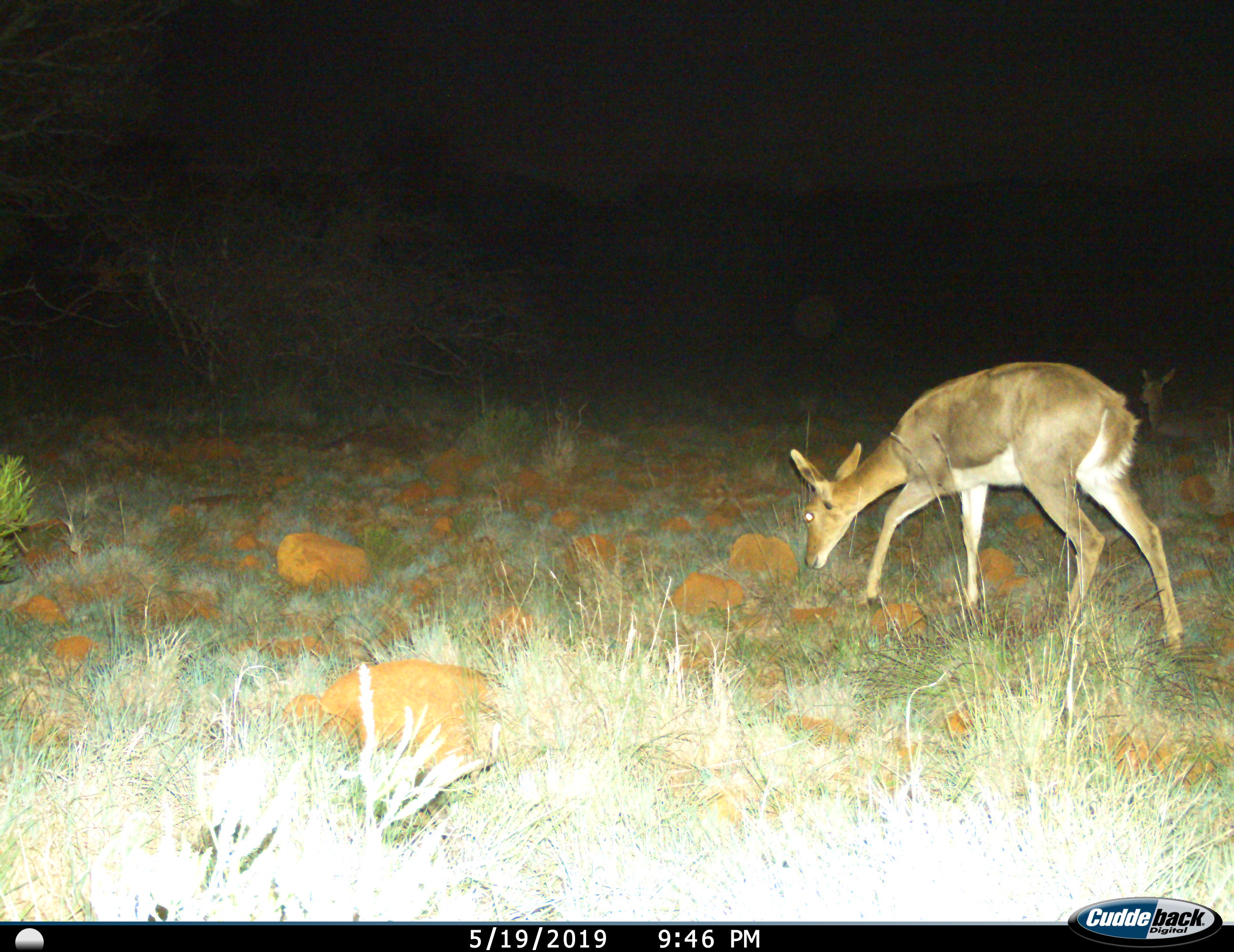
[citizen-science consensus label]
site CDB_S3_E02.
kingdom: Animalia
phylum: Chordata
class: Mammalia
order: Artiodactyla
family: Bovidae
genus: Redunca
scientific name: Redunca fulvorufula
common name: mountain reedbuck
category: reedbuckmountain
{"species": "reedbuckmountain (mountain reedbuck) (Redunca fulvorufula)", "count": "1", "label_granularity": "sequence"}